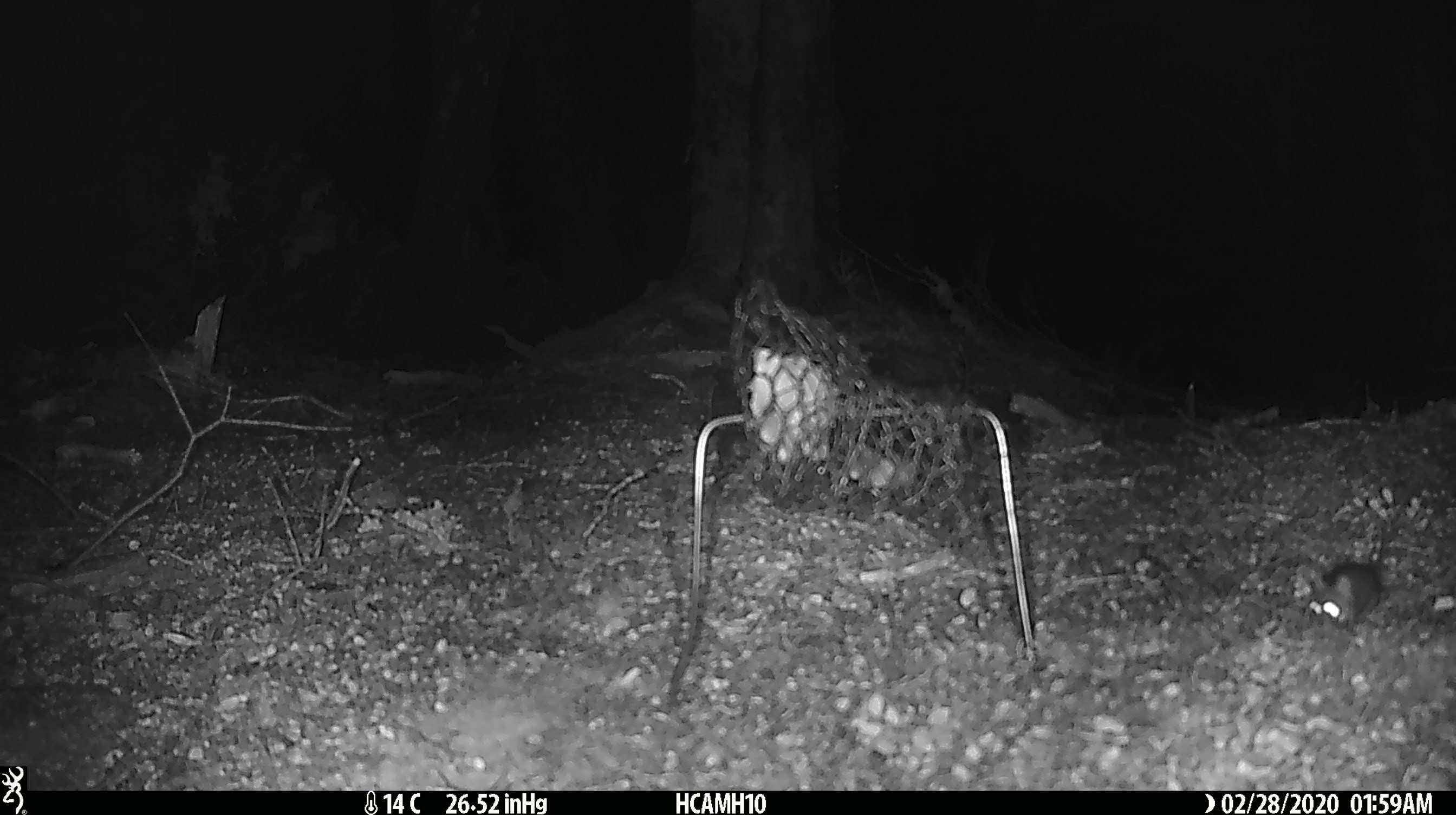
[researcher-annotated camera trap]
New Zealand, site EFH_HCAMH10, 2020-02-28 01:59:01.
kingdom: Animalia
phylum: Chordata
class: Mammalia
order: Rodentia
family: Muridae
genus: Mus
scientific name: Mus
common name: mouse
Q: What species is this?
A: Mouse (Mus).